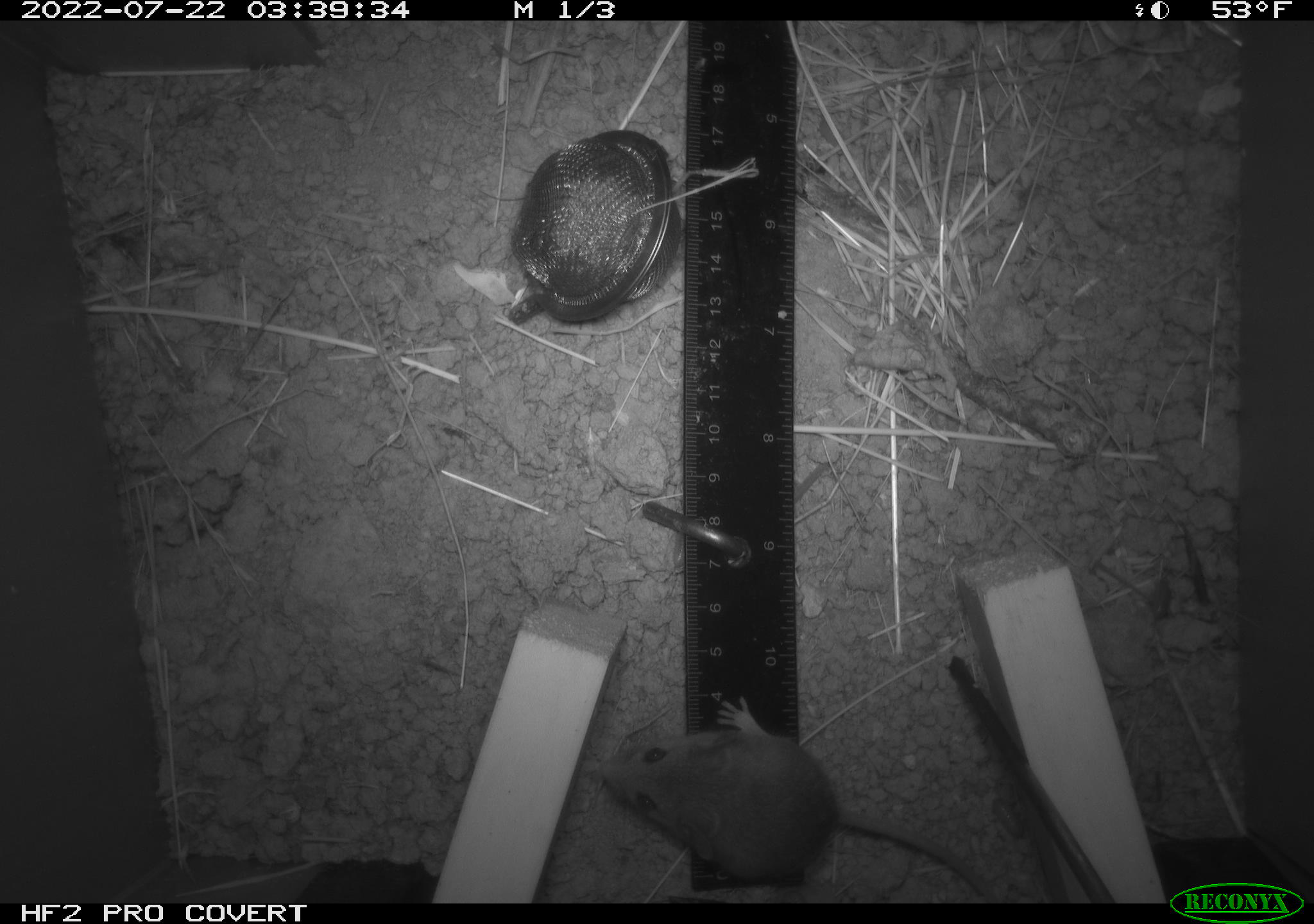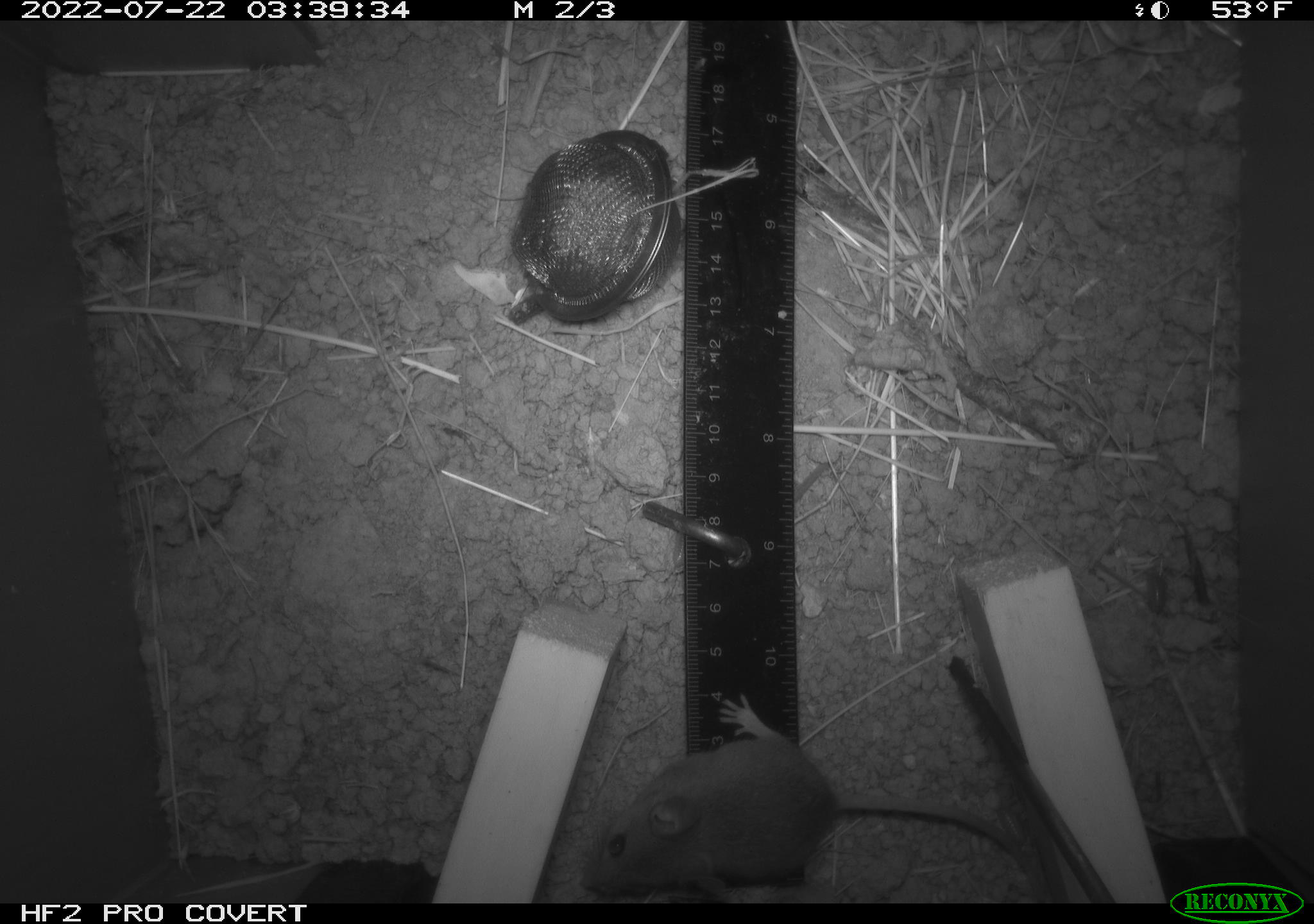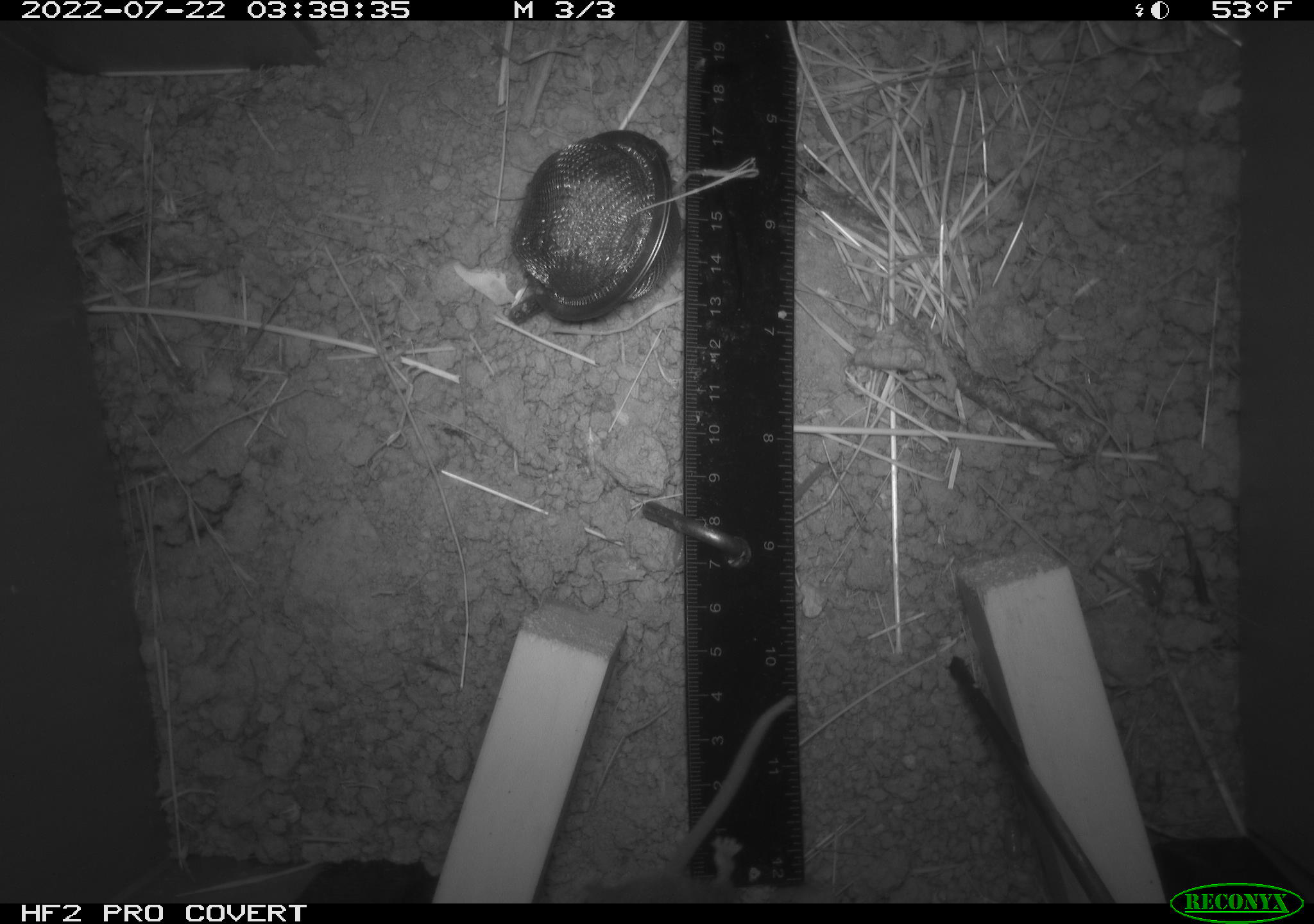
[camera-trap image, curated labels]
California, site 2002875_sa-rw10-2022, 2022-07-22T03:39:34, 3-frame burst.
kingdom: Animalia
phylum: Chordata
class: Mammalia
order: Rodentia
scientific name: Rodentia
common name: mouse species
Mouse species (Rodentia).